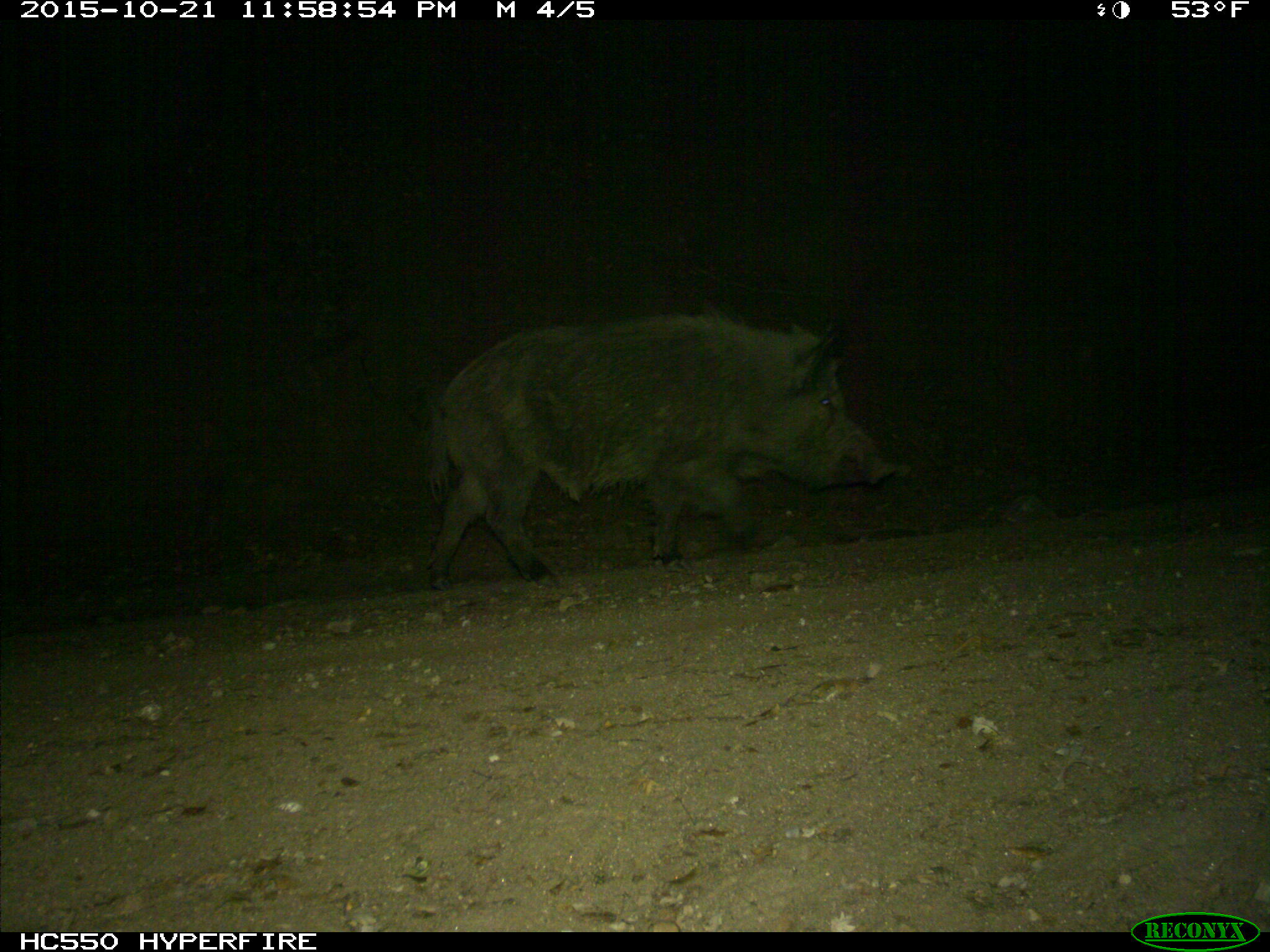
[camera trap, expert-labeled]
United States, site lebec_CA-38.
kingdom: Animalia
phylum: Chordata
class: Mammalia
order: Artiodactyla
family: Suidae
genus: Sus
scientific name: Sus scrofa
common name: wild boar